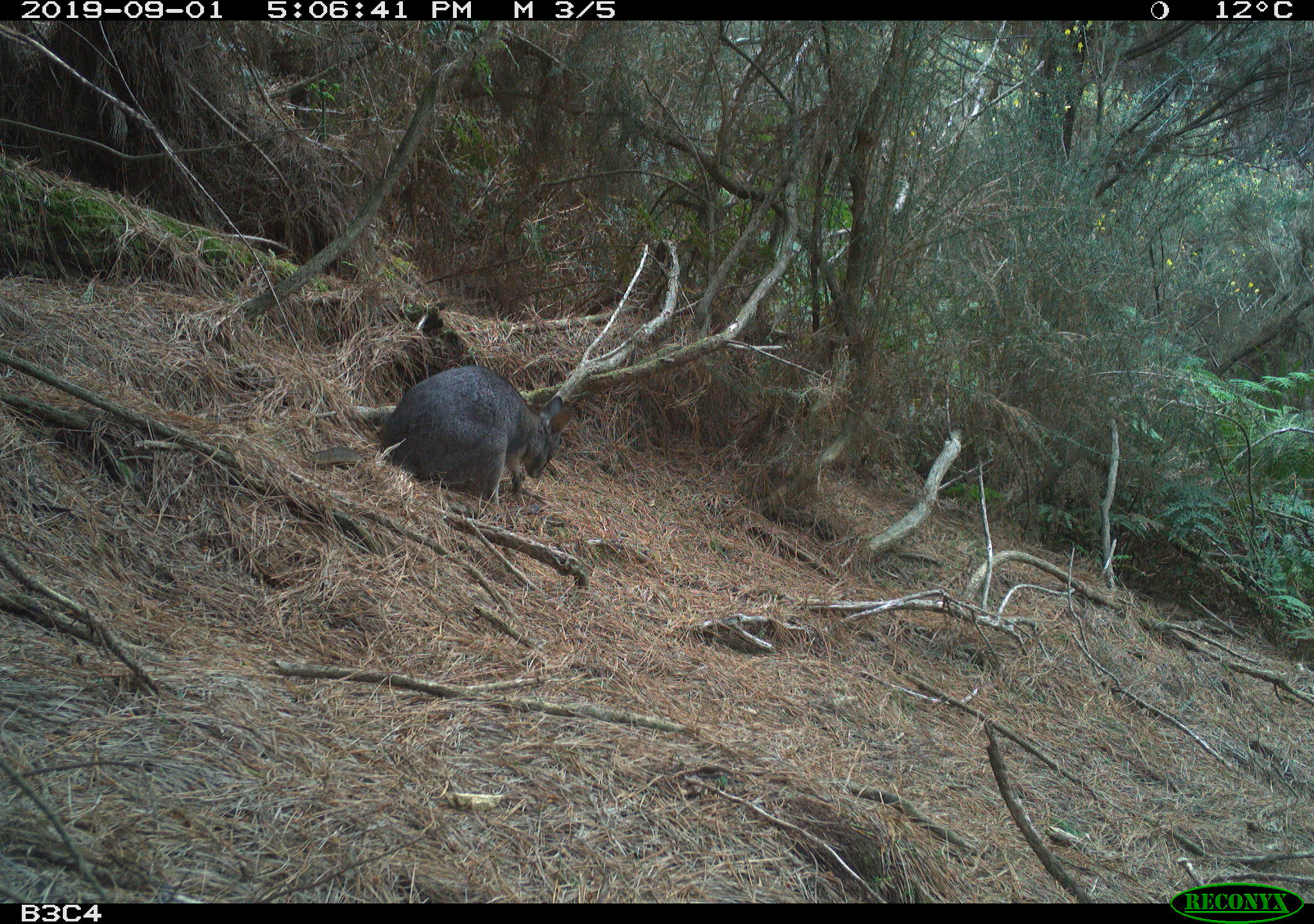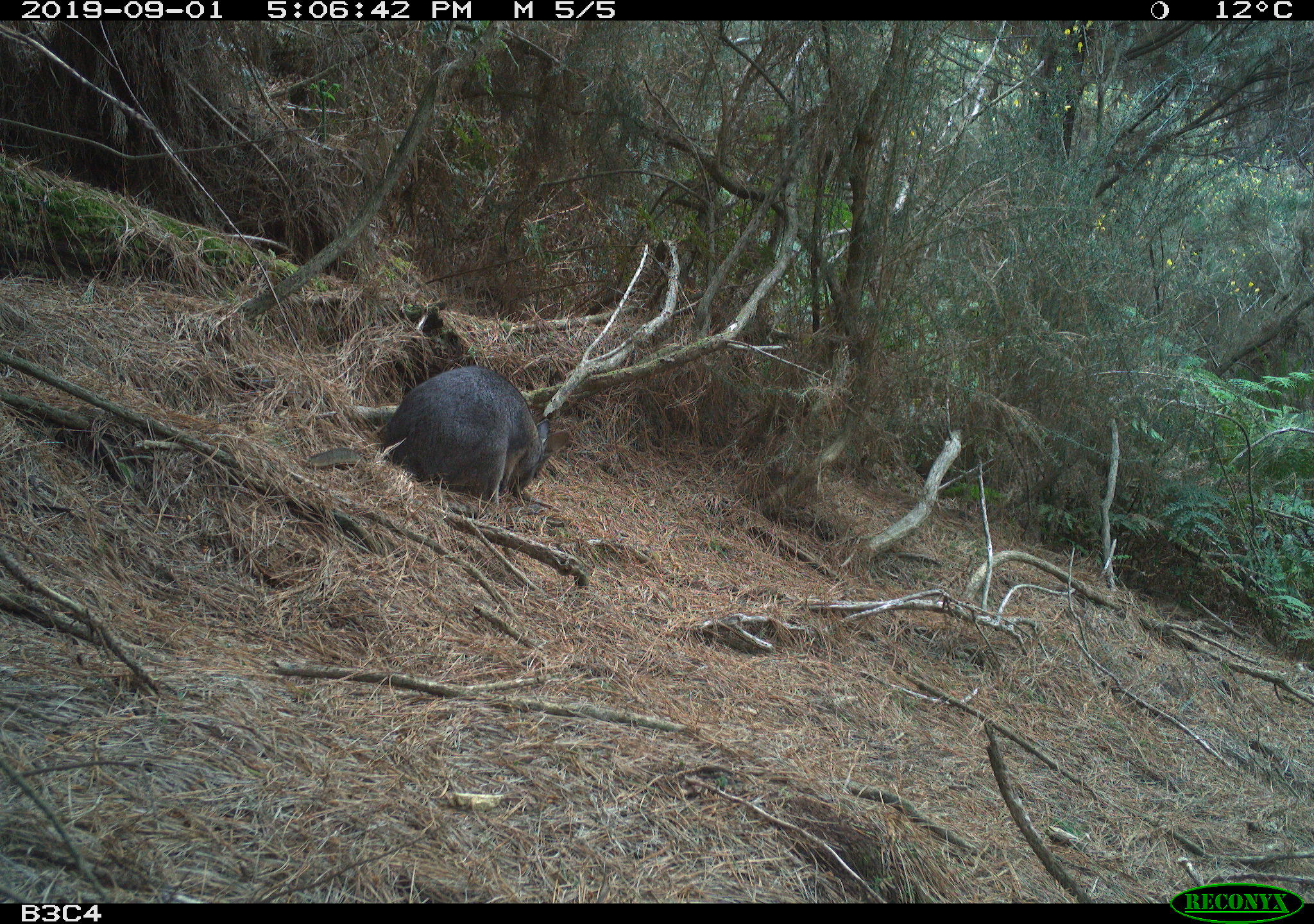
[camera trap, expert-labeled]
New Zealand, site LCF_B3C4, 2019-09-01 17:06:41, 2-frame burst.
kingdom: Animalia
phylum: Chordata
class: Mammalia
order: Diprotodontia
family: Macropodidae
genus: Notamacropus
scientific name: Notamacropus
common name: wallaby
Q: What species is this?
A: Wallaby (Notamacropus).